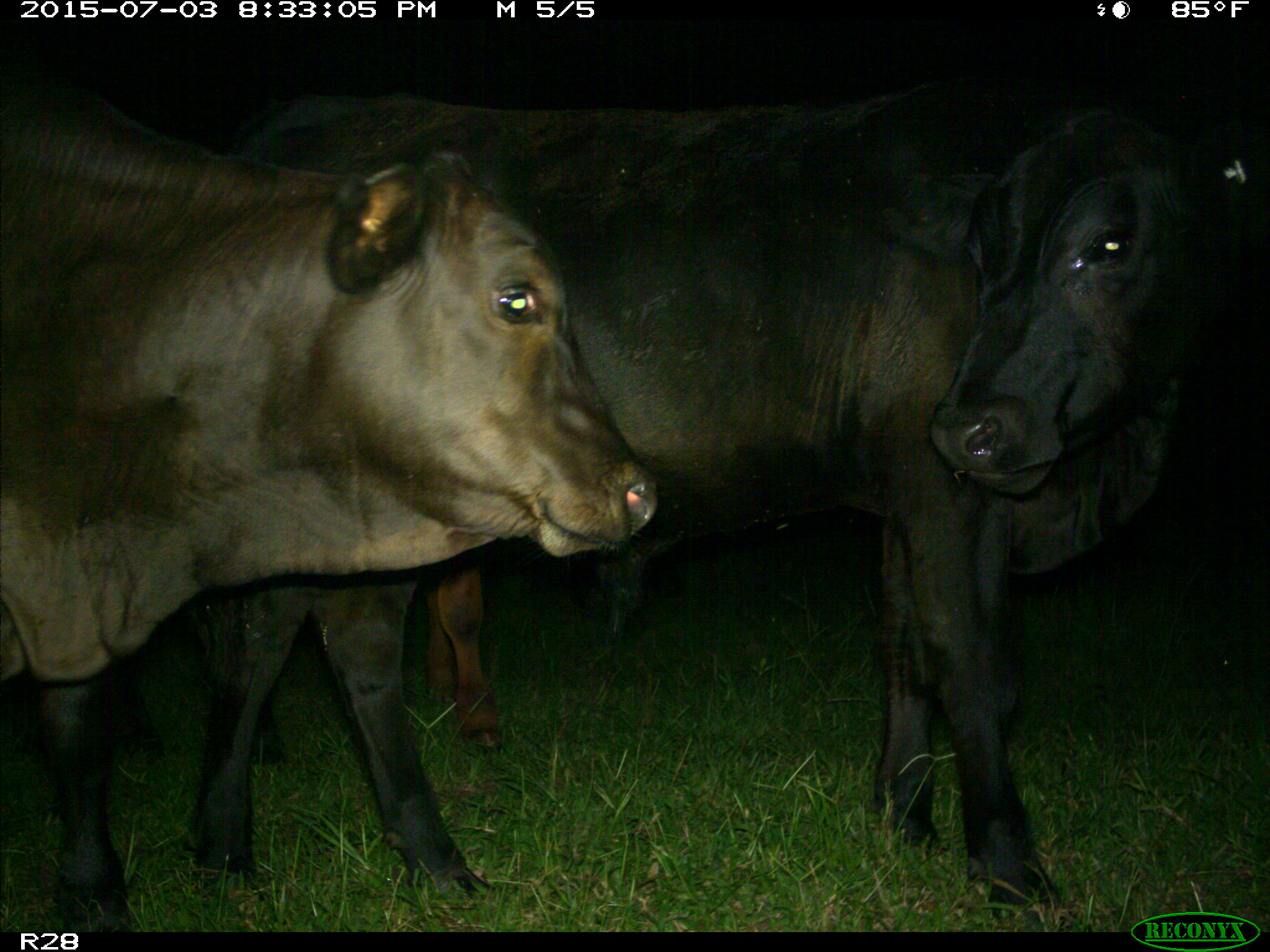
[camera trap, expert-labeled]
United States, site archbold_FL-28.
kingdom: Animalia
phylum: Chordata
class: Mammalia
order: Artiodactyla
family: Bovidae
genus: Bos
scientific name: Bos taurus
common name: domestic cow